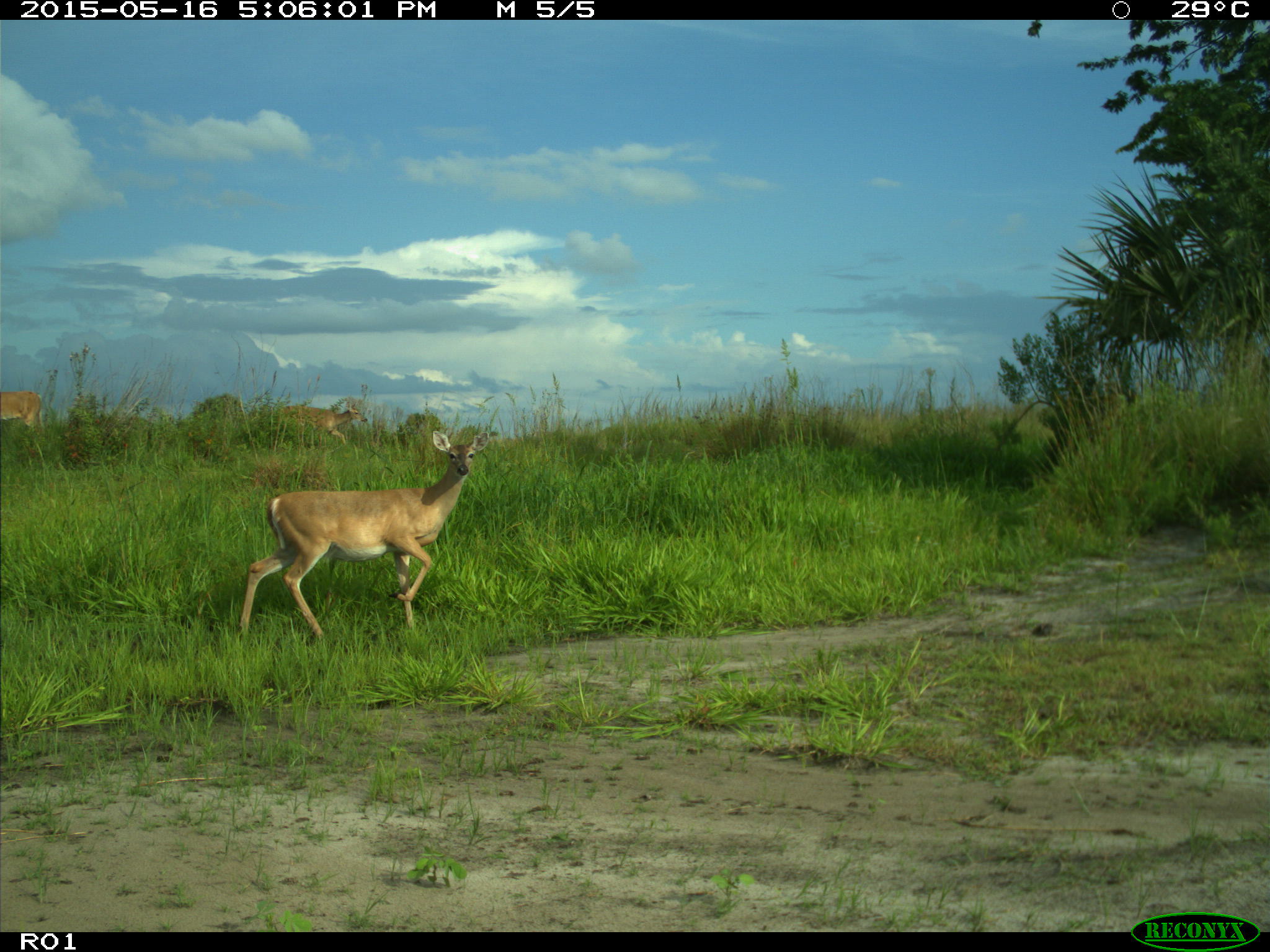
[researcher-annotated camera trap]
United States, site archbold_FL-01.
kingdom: Animalia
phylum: Chordata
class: Mammalia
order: Artiodactyla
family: Cervidae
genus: Odocoileus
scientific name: Odocoileus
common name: deer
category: unidentified deer